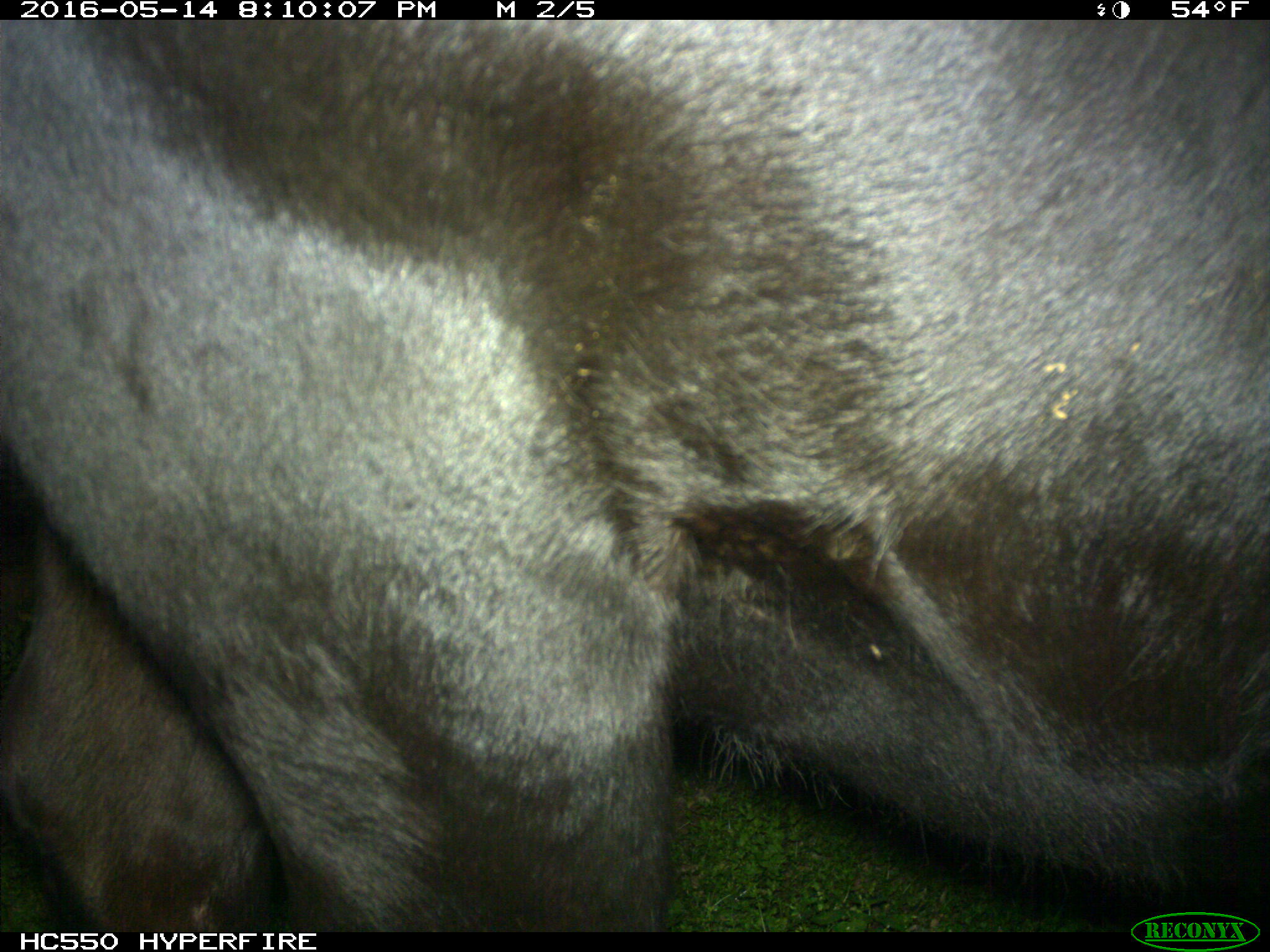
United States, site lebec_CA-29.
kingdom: Animalia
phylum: Chordata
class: Mammalia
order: Artiodactyla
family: Bovidae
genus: Bos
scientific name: Bos taurus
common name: domestic cow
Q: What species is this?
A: Bos taurus (domestic cow).